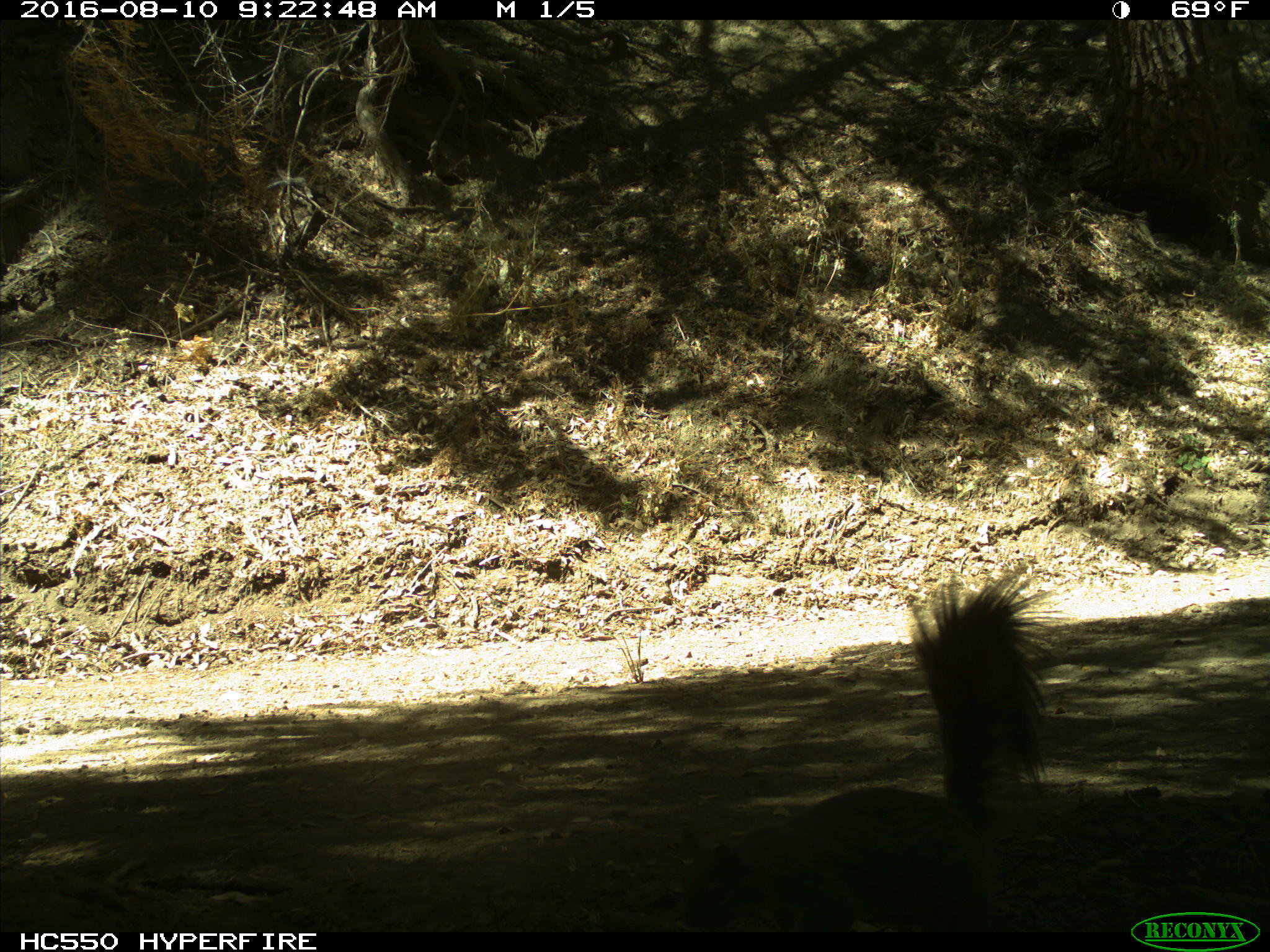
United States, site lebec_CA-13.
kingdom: Animalia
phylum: Chordata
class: Mammalia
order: Rodentia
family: Sciuridae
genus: Sciurus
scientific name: Sciurus carolinensis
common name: eastern gray squirrel